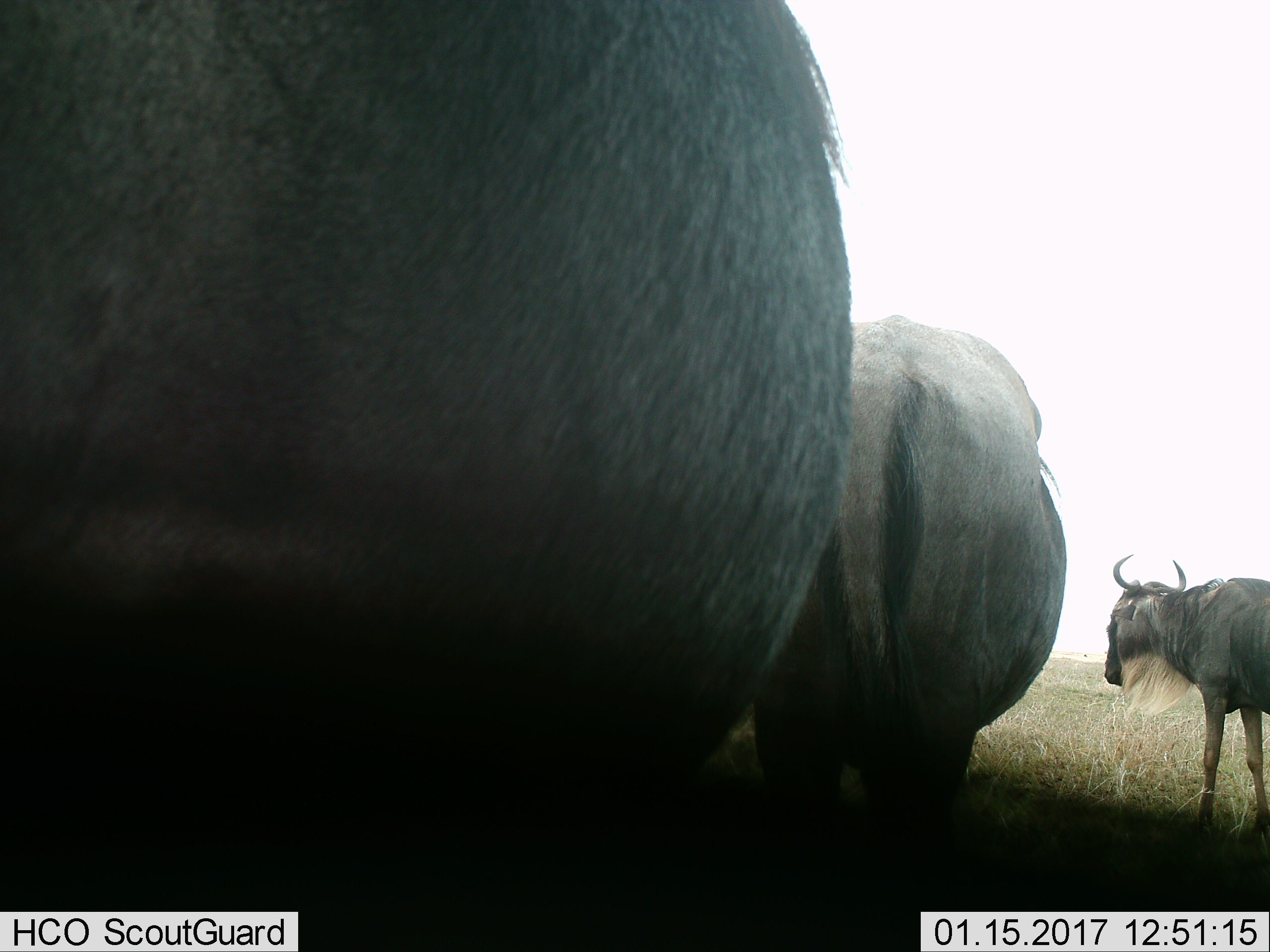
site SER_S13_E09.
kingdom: Animalia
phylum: Chordata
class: Mammalia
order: Artiodactyla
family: Bovidae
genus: Connochaetes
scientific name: Connochaetes taurinus taurinus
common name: blue wildebeest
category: wildebeestblue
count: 3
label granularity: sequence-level